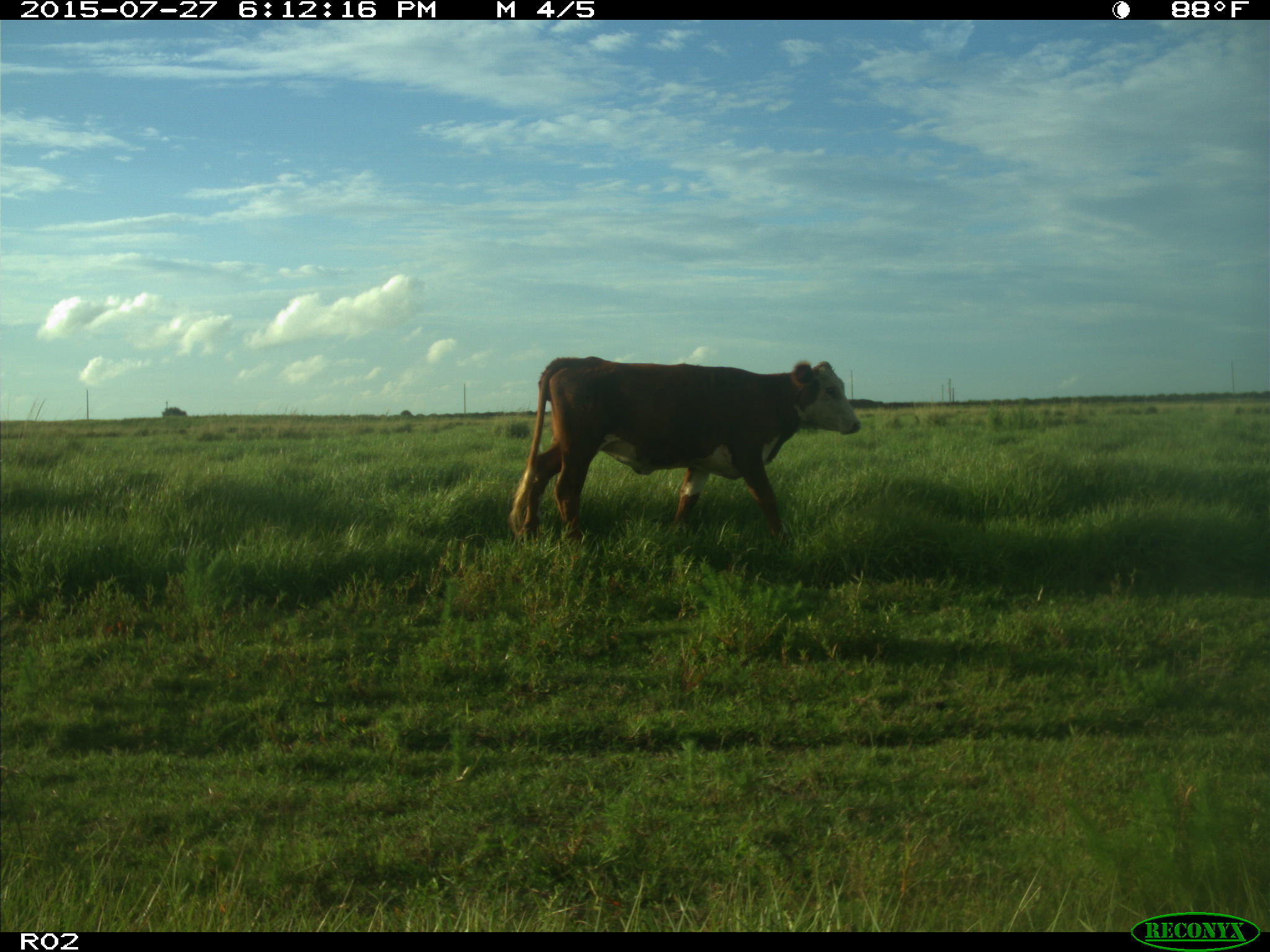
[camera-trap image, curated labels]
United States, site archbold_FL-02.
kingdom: Animalia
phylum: Chordata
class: Mammalia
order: Artiodactyla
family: Bovidae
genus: Bos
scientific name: Bos taurus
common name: domestic cow